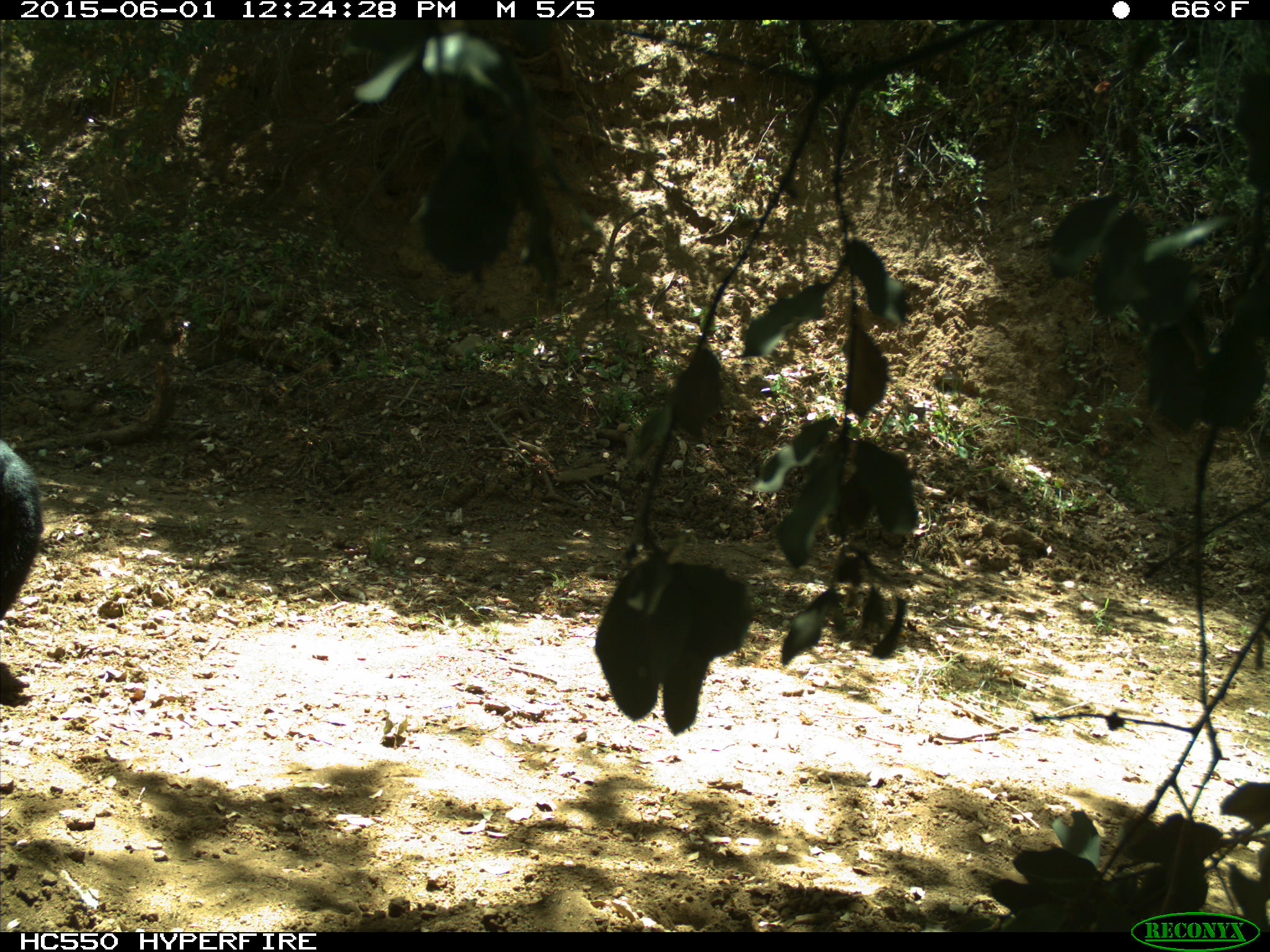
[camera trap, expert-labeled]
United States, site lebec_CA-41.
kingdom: Animalia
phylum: Chordata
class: Mammalia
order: Artiodactyla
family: Bovidae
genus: Bos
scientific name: Bos taurus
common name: domestic cow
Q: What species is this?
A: Bos taurus (domestic cow).